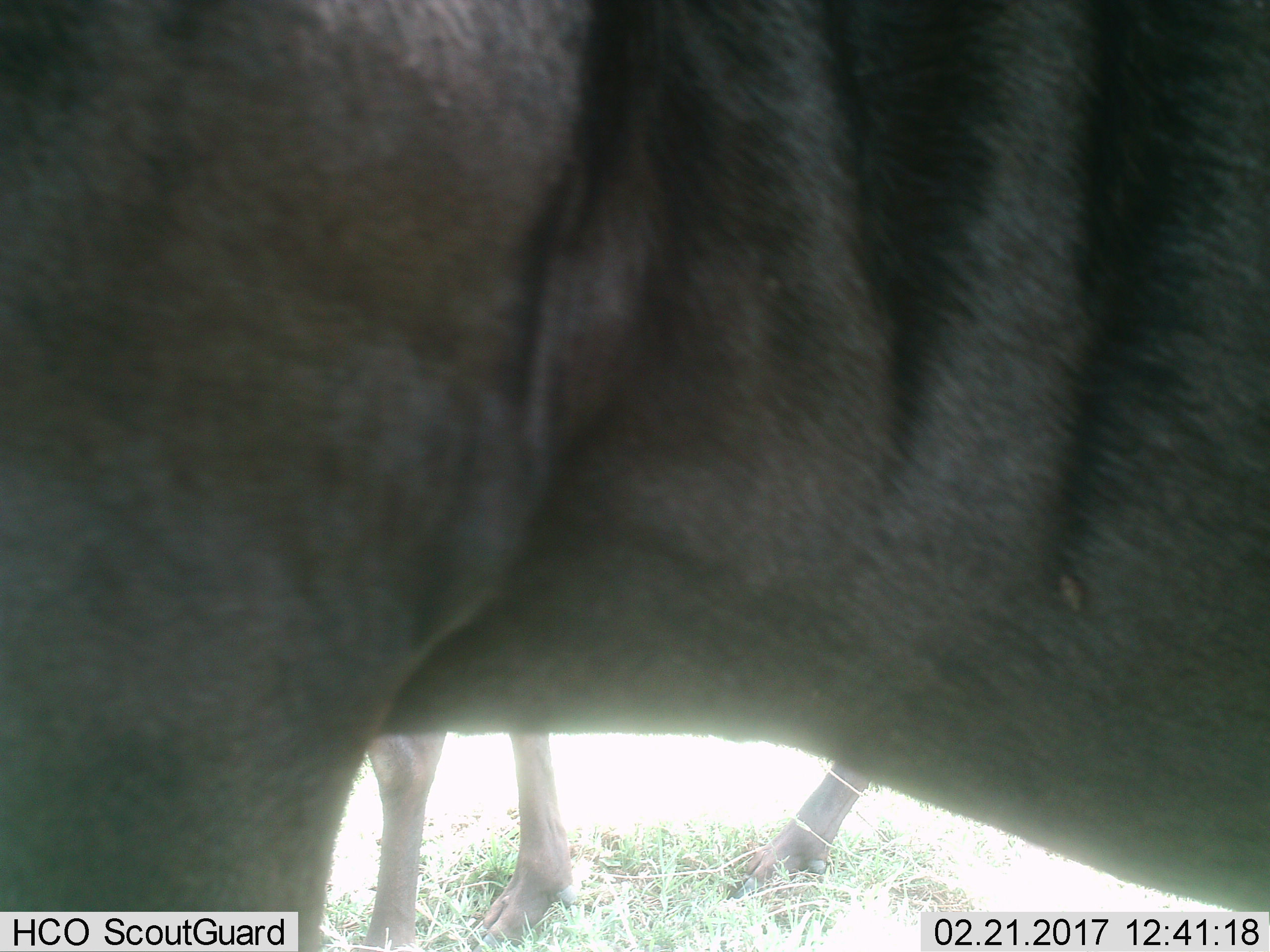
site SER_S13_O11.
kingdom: Animalia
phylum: Chordata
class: Mammalia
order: Artiodactyla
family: Bovidae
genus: Connochaetes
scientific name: Connochaetes taurinus taurinus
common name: blue wildebeest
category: wildebeestblue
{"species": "wildebeestblue (blue wildebeest) (Connochaetes taurinus taurinus)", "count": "2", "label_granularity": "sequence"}